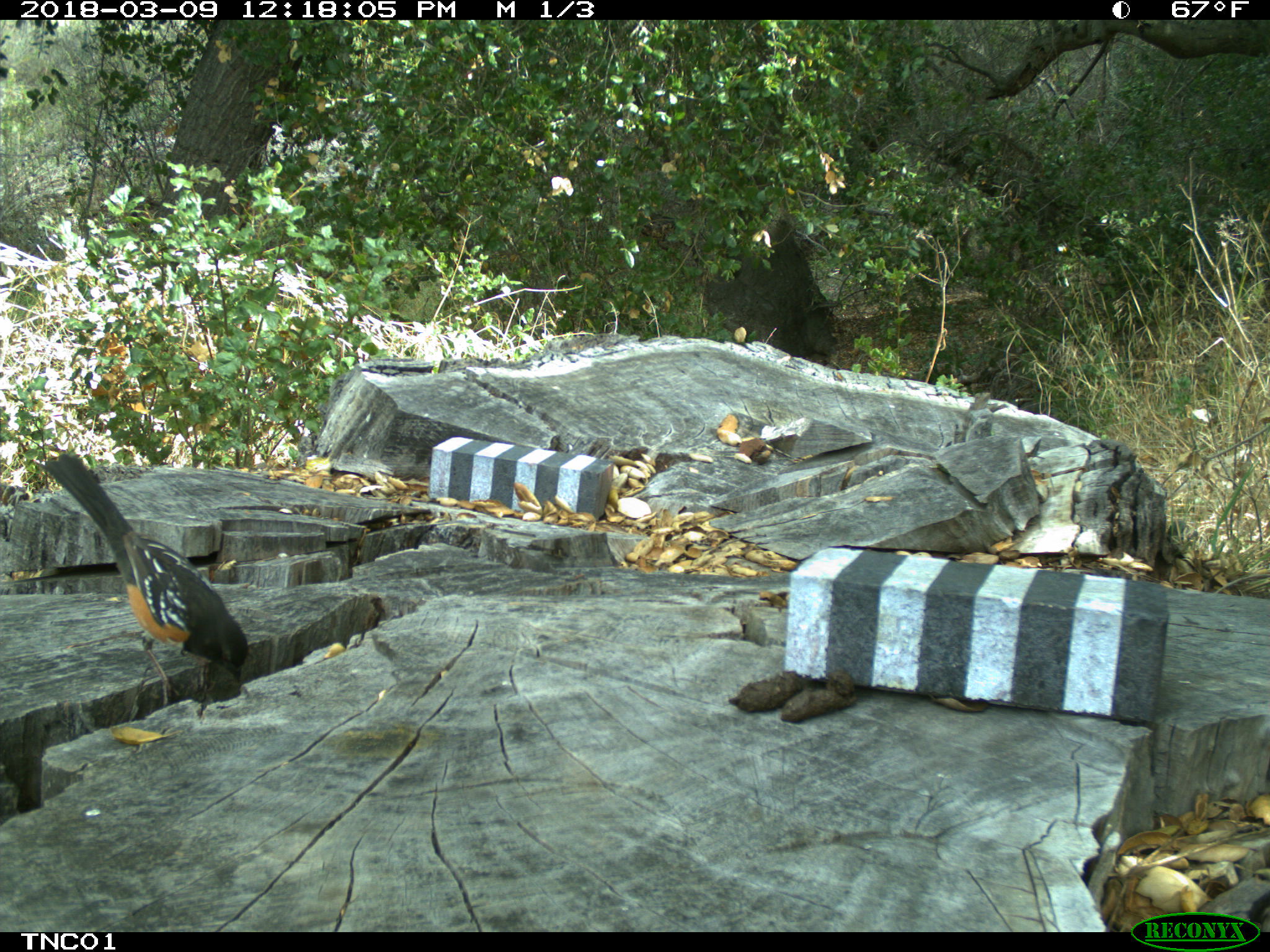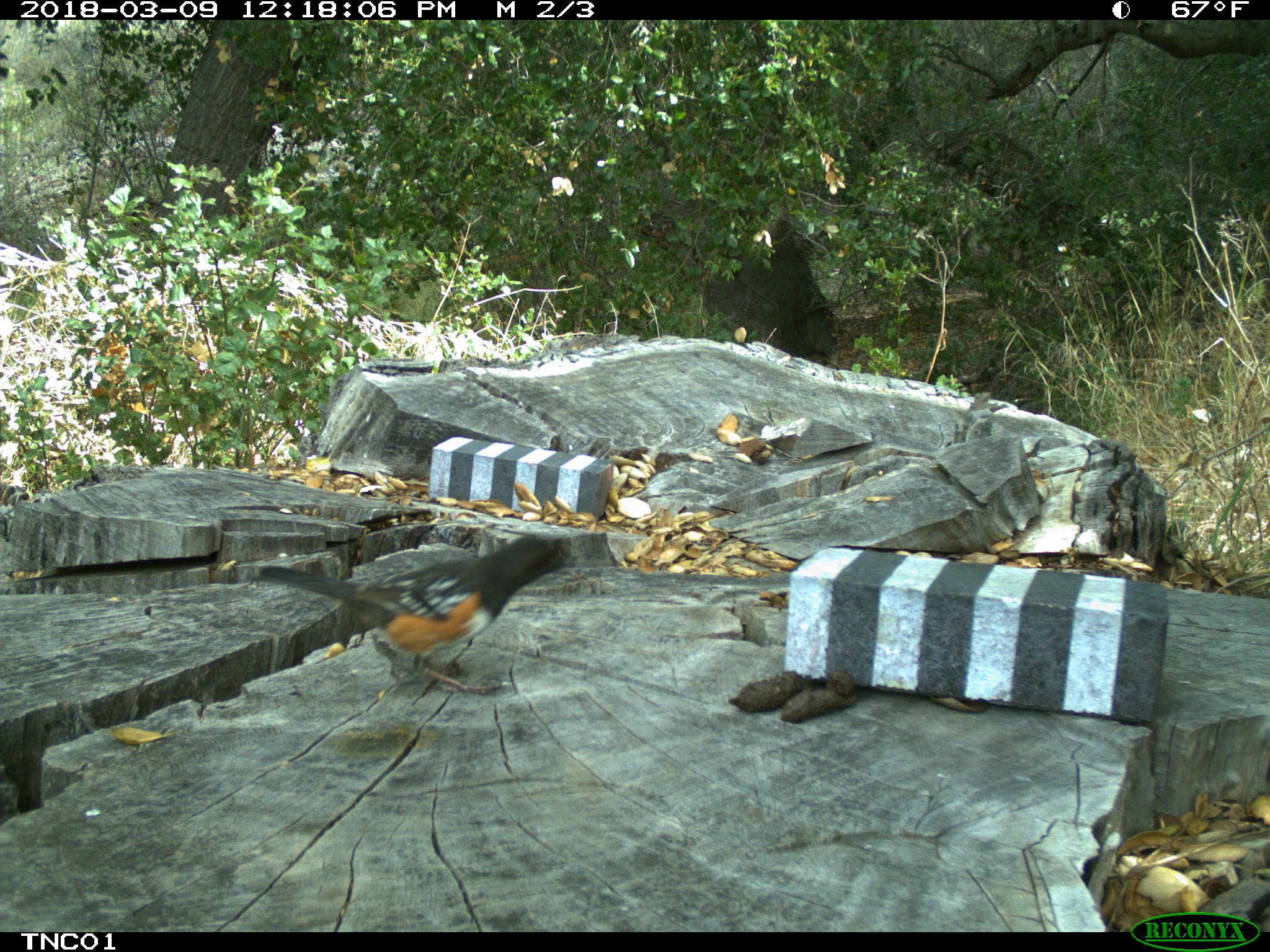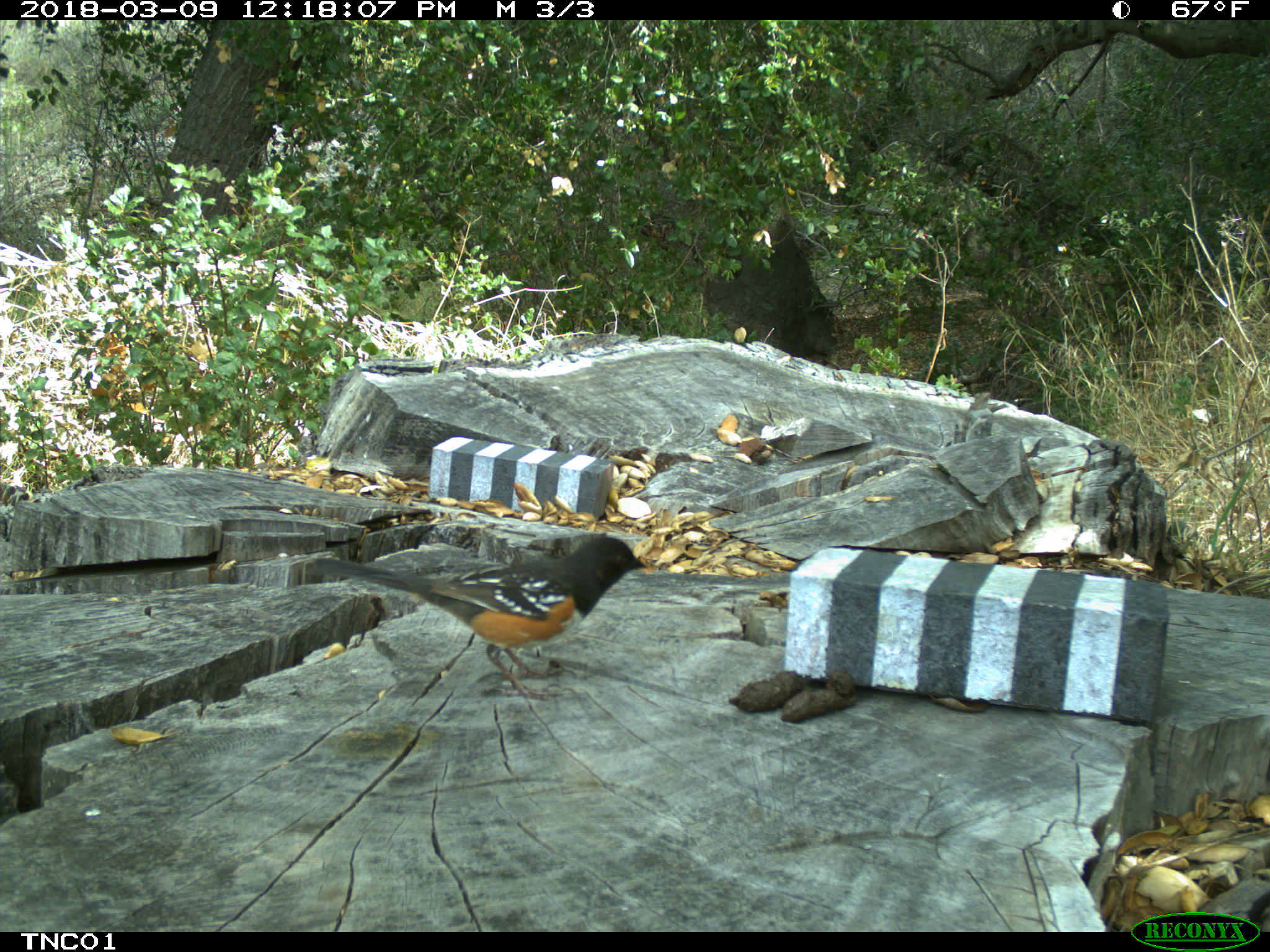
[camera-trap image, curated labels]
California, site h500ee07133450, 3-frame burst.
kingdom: Animalia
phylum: Chordata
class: Aves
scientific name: Aves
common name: bird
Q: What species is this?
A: Bird (Aves).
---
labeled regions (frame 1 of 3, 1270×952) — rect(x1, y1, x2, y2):
bird: rect(44, 453, 251, 705)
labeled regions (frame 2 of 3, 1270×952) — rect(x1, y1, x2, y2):
bird: rect(252, 531, 571, 694)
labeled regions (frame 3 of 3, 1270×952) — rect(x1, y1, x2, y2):
bird: rect(310, 537, 646, 700)